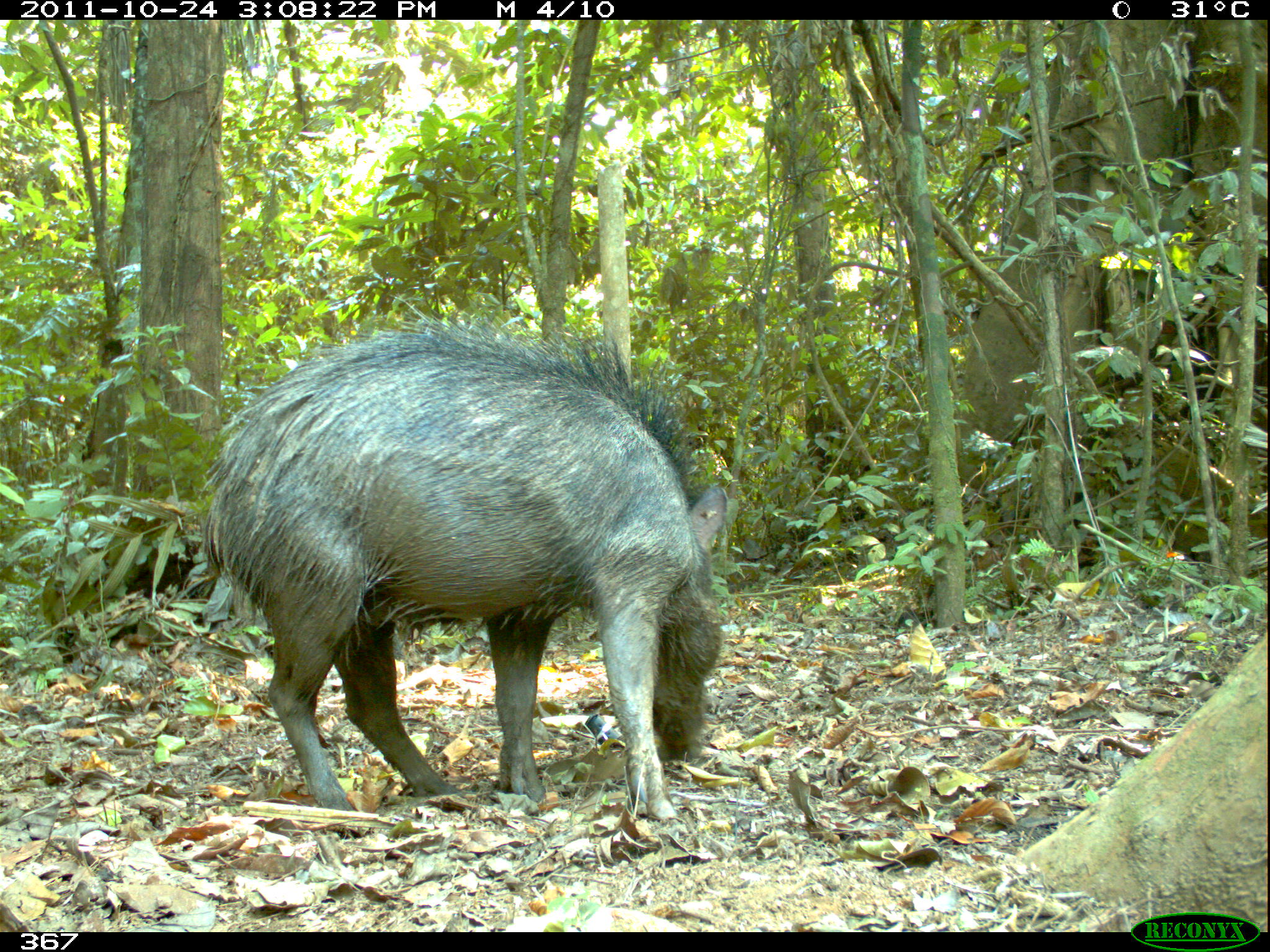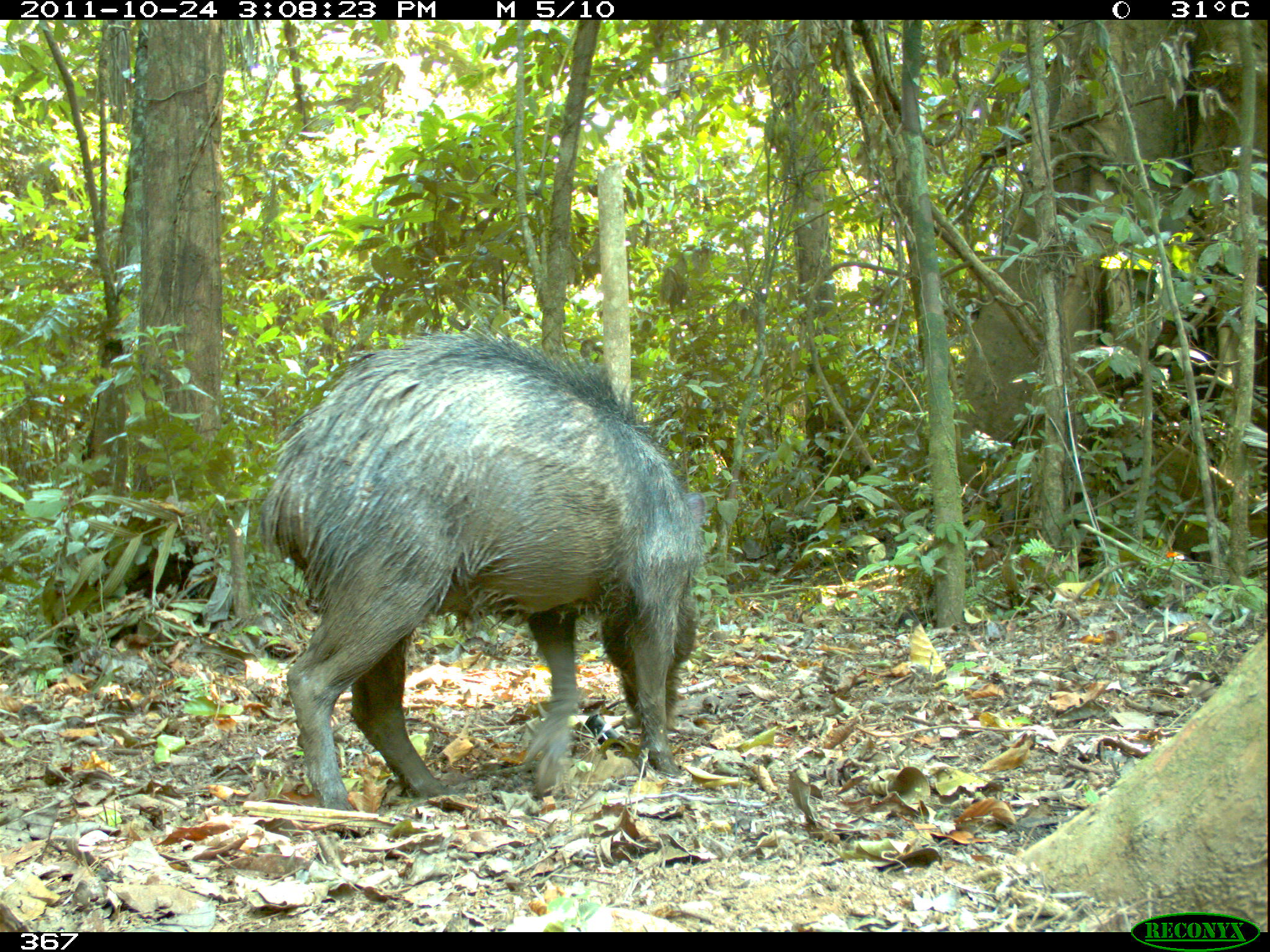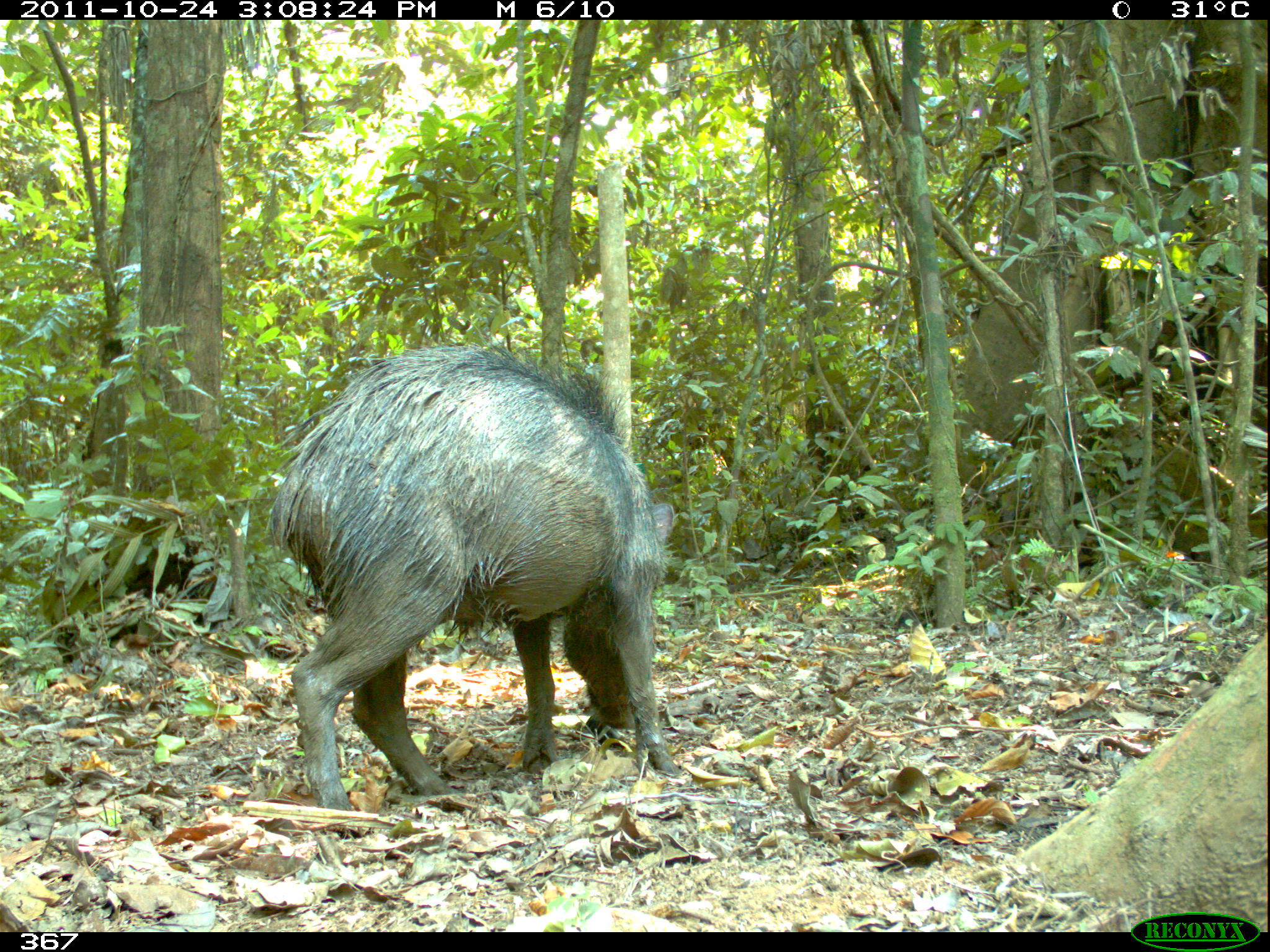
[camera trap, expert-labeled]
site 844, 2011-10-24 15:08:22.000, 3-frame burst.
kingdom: Animalia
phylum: Chordata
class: Mammalia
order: Artiodactyla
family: Tayassuidae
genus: Tayassu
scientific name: Tayassu pecari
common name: white-lipped peccary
Tayassu pecari (white-lipped peccary).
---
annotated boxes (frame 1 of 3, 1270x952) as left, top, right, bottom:
tayassu pecari: 198, 314, 729, 819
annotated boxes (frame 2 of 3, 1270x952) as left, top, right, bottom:
tayassu pecari: 255, 321, 705, 808